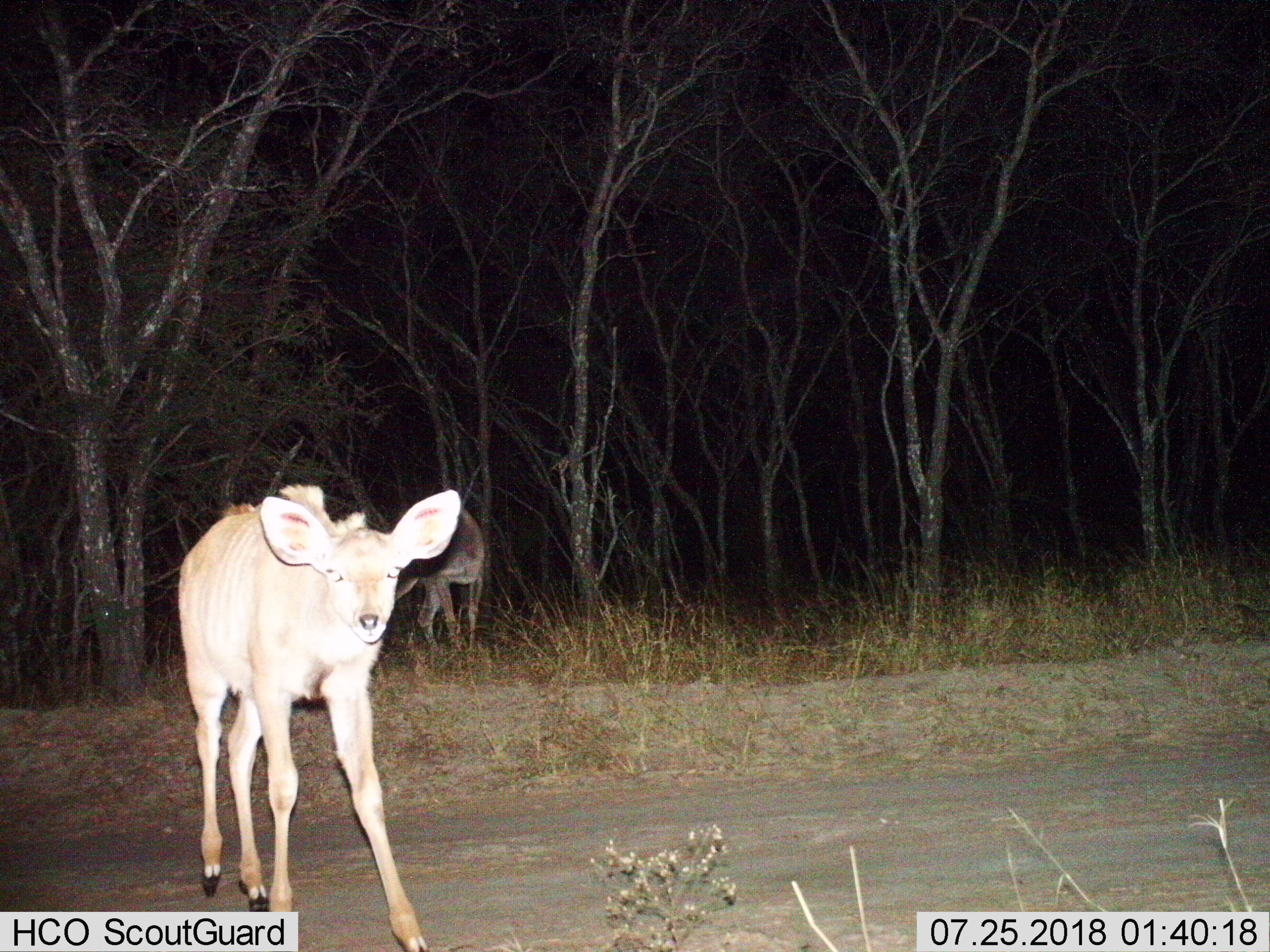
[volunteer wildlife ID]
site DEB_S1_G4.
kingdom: Animalia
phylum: Chordata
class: Mammalia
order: Artiodactyla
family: Bovidae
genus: Tragelaphus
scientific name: Tragelaphus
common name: kudu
Kudu (Tragelaphus), count 2. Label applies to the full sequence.